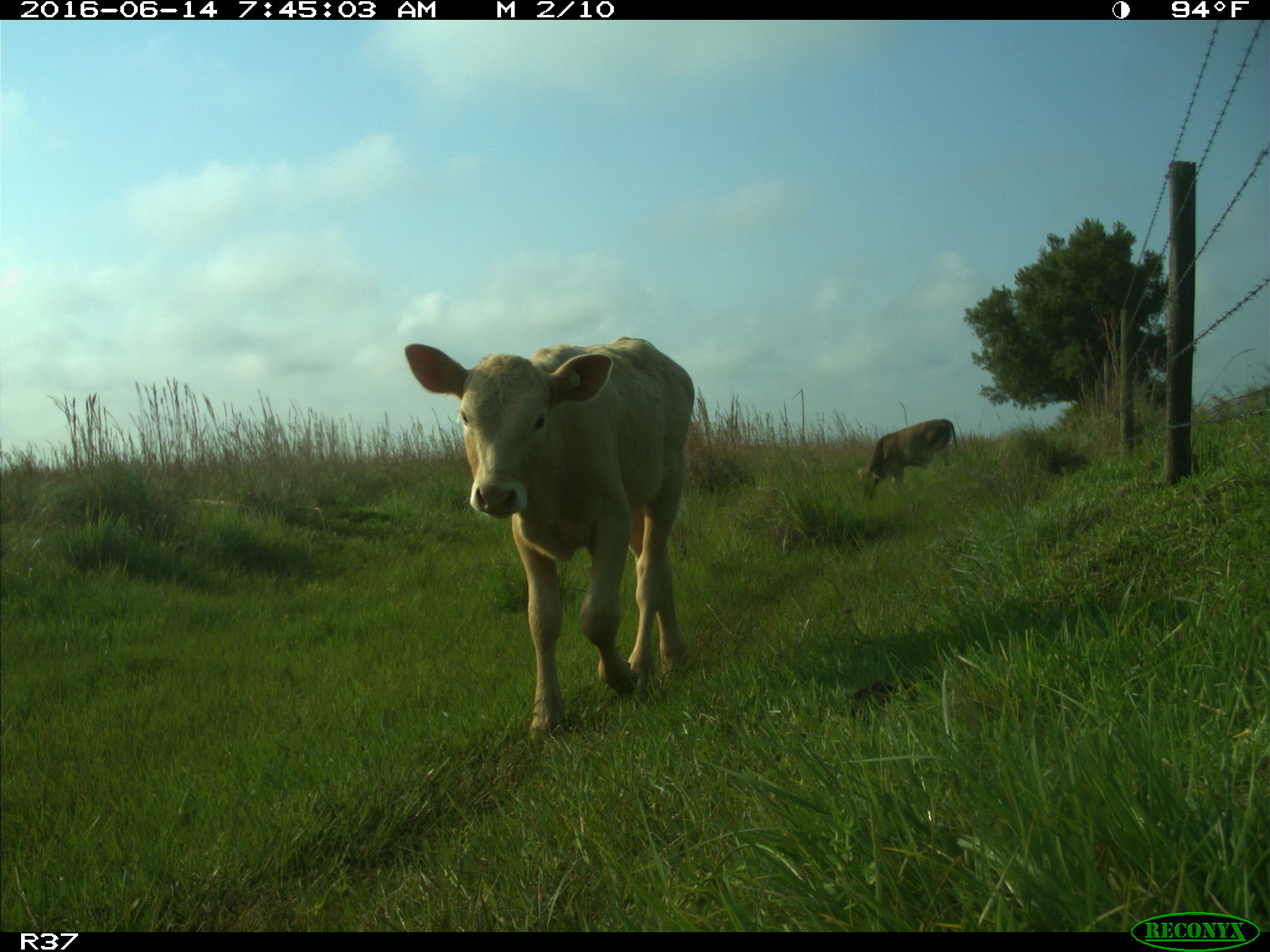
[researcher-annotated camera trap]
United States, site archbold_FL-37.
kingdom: Animalia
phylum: Chordata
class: Mammalia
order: Artiodactyla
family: Bovidae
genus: Bos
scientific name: Bos taurus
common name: domestic cow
Bos taurus (domestic cow).